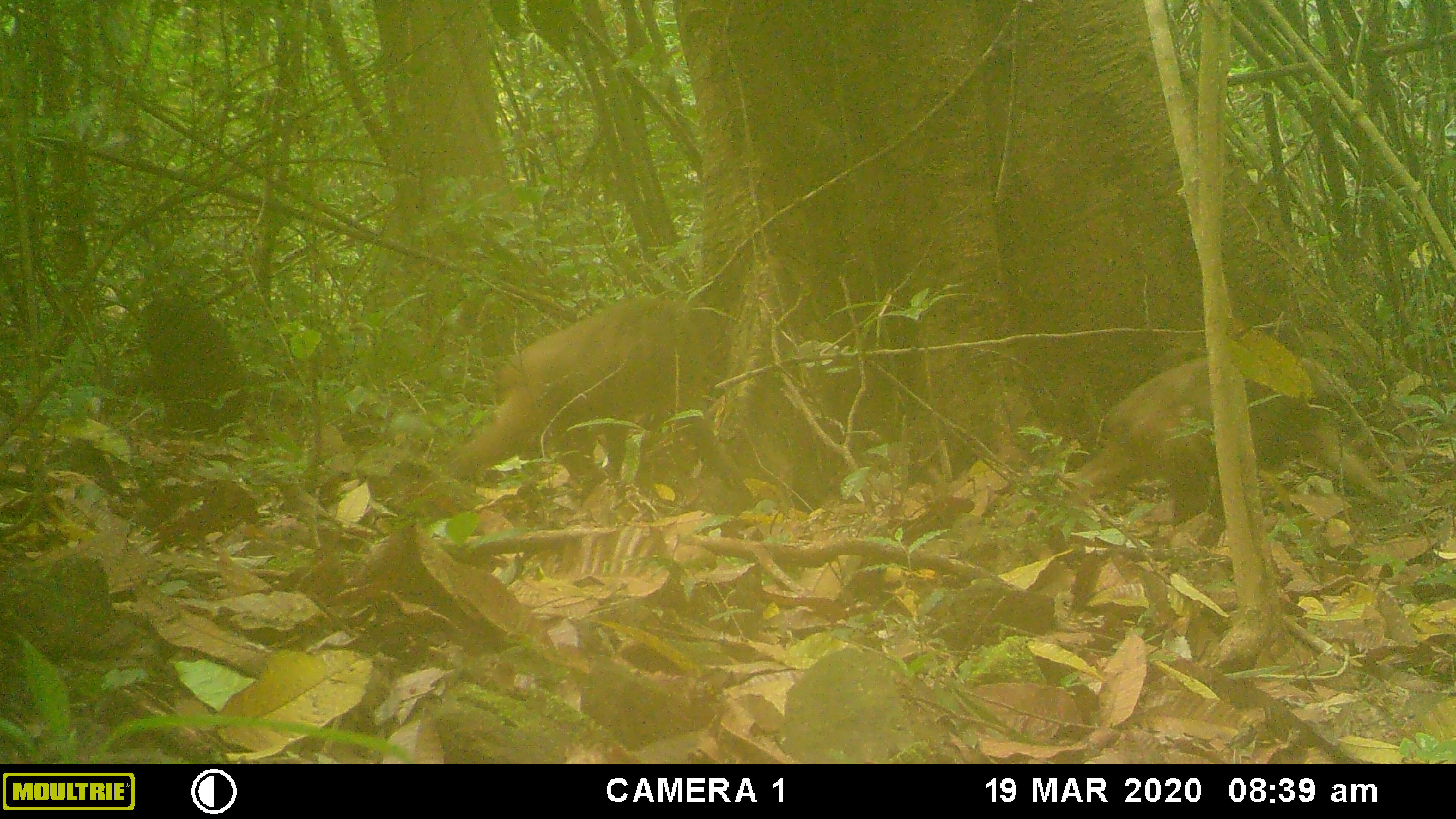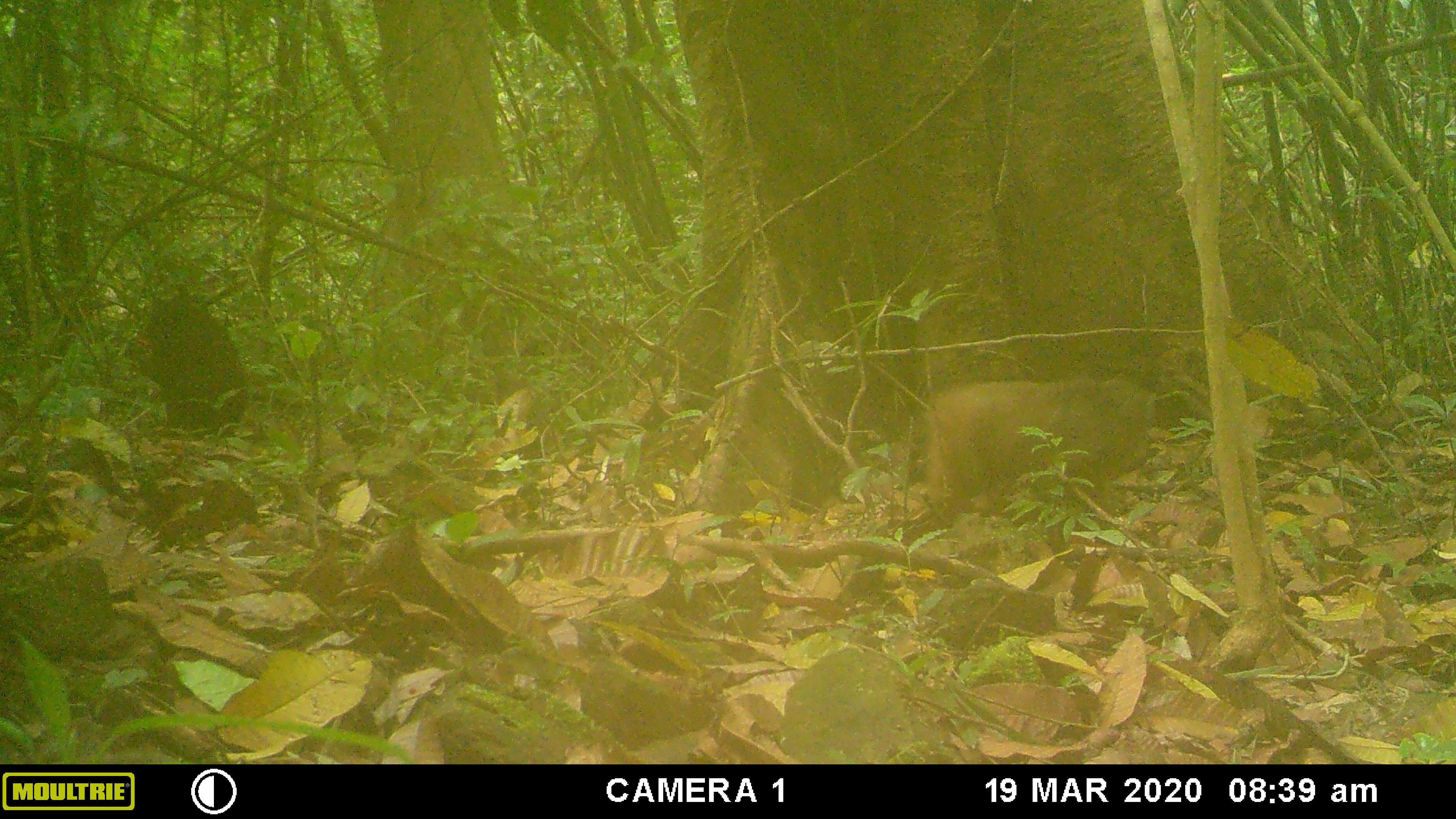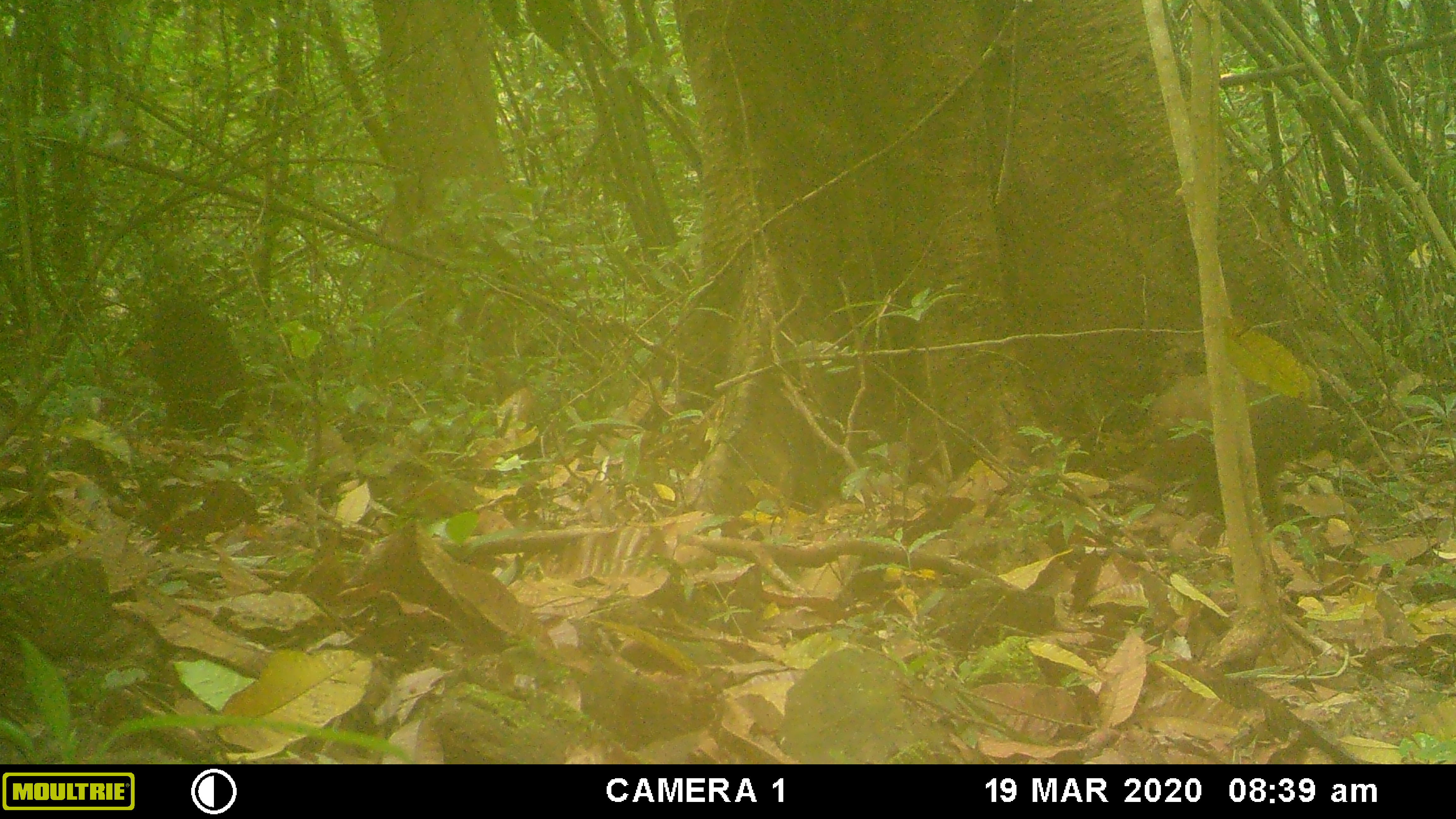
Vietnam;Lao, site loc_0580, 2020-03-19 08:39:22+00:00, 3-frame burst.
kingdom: Animalia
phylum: Chordata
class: Mammalia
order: Primates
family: Cercopithecidae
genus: Macaca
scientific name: Macaca arctoides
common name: stump-tailed macaque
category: stump tailed macaque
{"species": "stump tailed macaque (stump-tailed macaque) (Macaca arctoides)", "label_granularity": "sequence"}